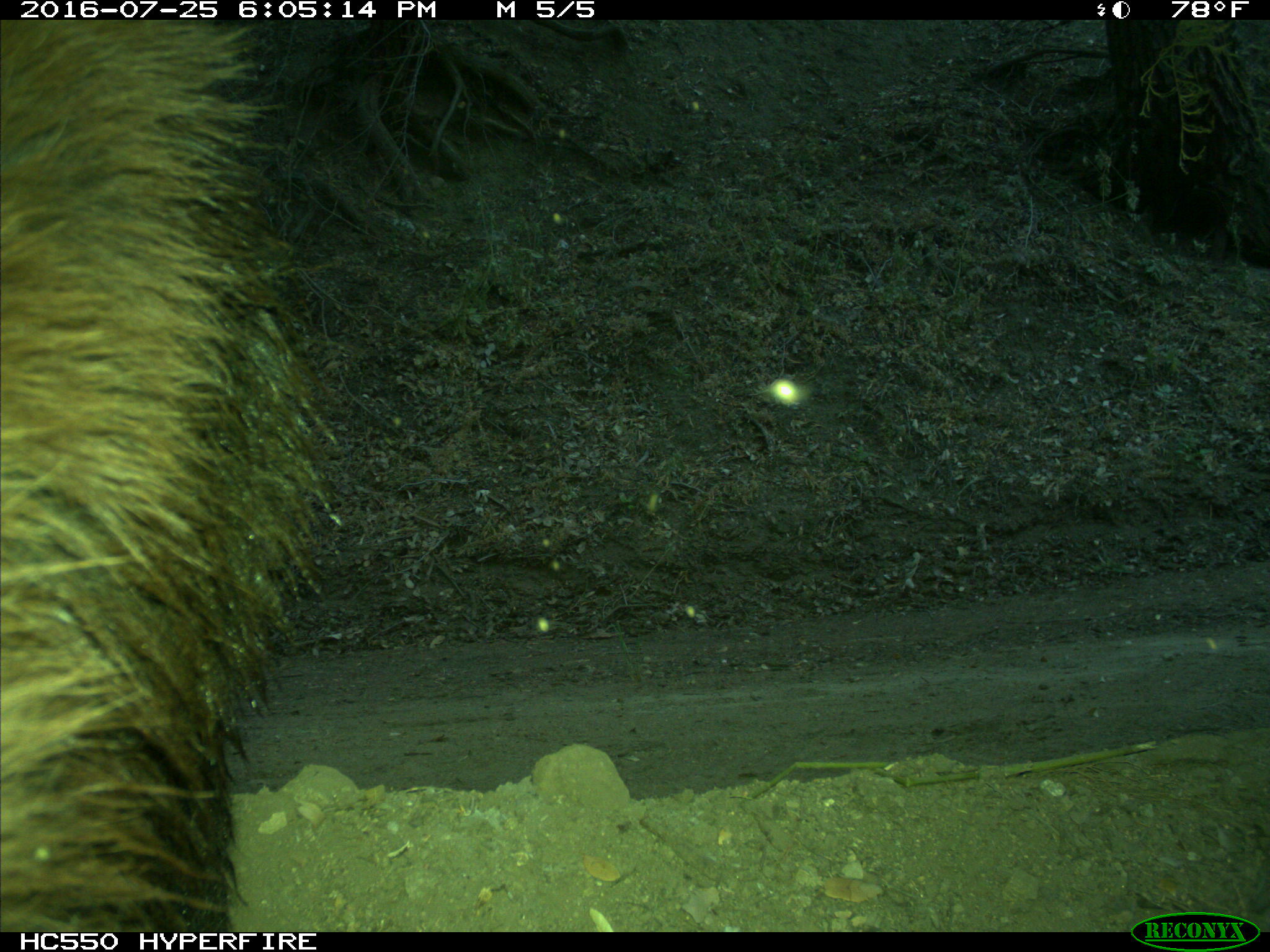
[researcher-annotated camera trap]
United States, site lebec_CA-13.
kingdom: Animalia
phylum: Chordata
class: Mammalia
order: Carnivora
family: Ursidae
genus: Ursus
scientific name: Ursus americanus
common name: american black bear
Ursus americanus (american black bear).